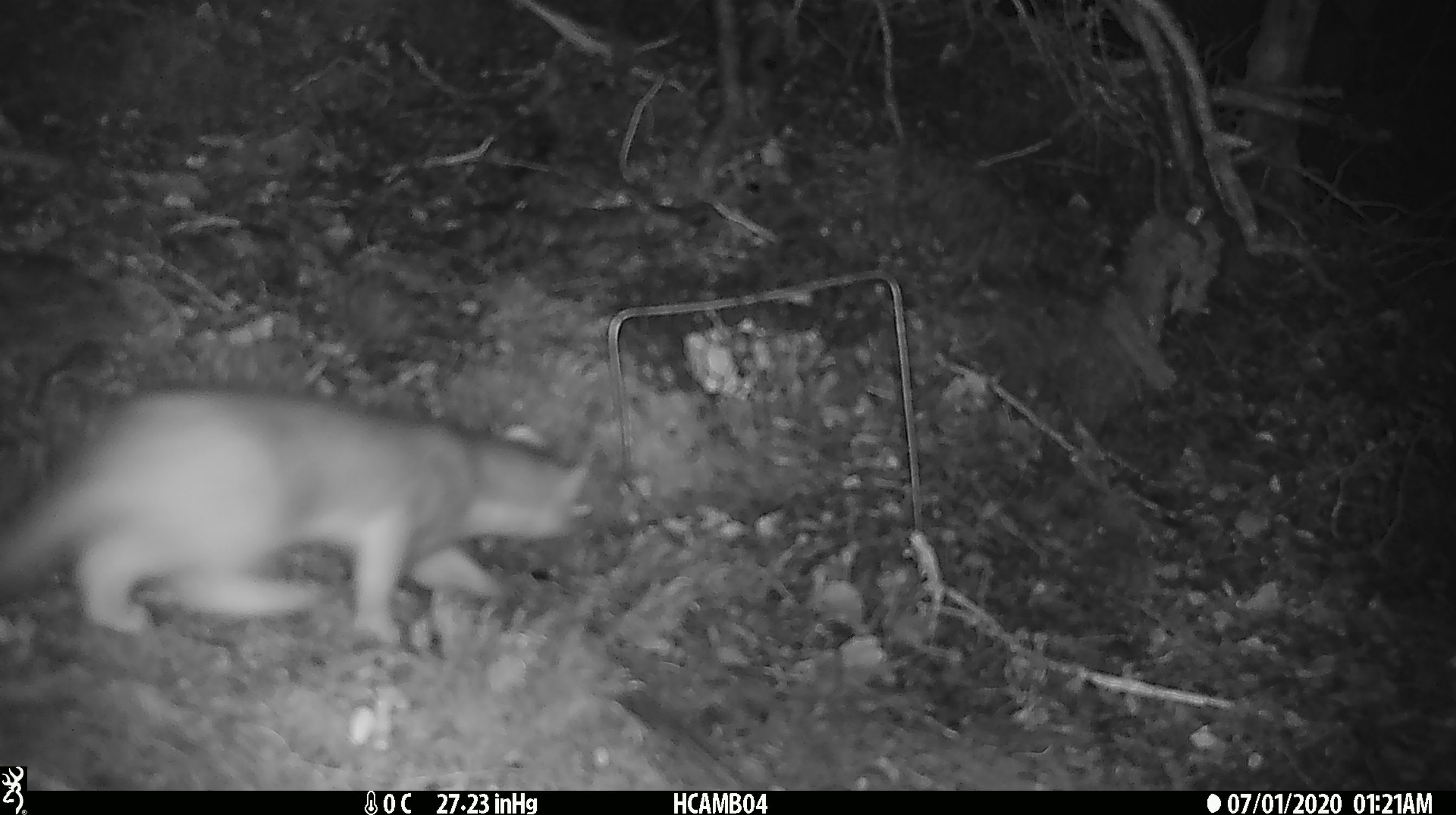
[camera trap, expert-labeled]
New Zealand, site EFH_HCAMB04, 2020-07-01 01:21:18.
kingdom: Animalia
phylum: Chordata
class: Mammalia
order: Carnivora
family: Mustelidae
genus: Mustela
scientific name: Mustela erminea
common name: stoat